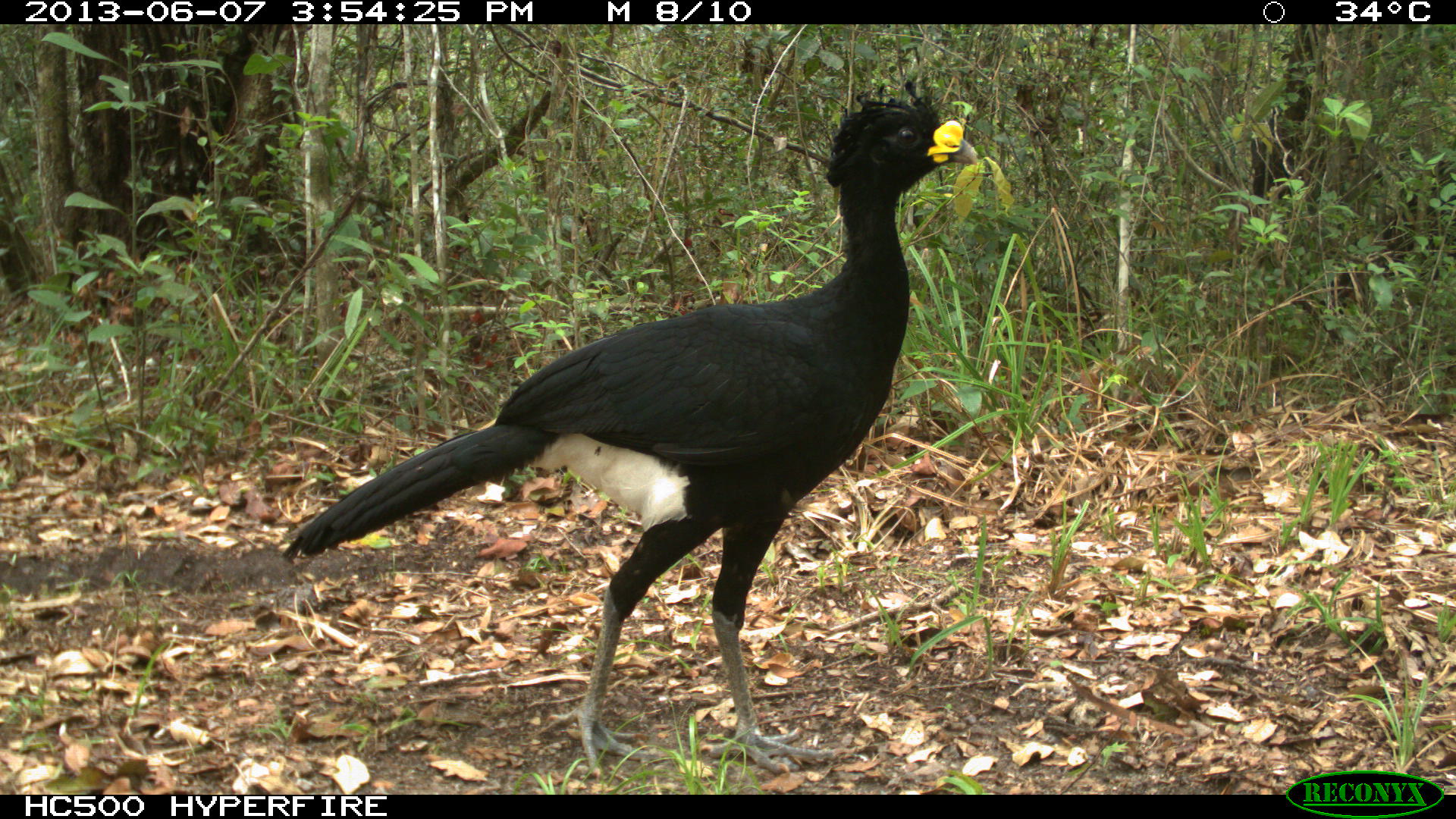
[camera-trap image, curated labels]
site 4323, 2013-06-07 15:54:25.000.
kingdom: Animalia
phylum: Chordata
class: Aves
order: Galliformes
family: Cracidae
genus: Crax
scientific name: Crax rubra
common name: great curassow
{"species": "Crax rubra (great curassow)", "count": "2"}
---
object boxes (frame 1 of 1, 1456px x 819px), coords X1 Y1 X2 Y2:
crax rubra: 278 80 978 780